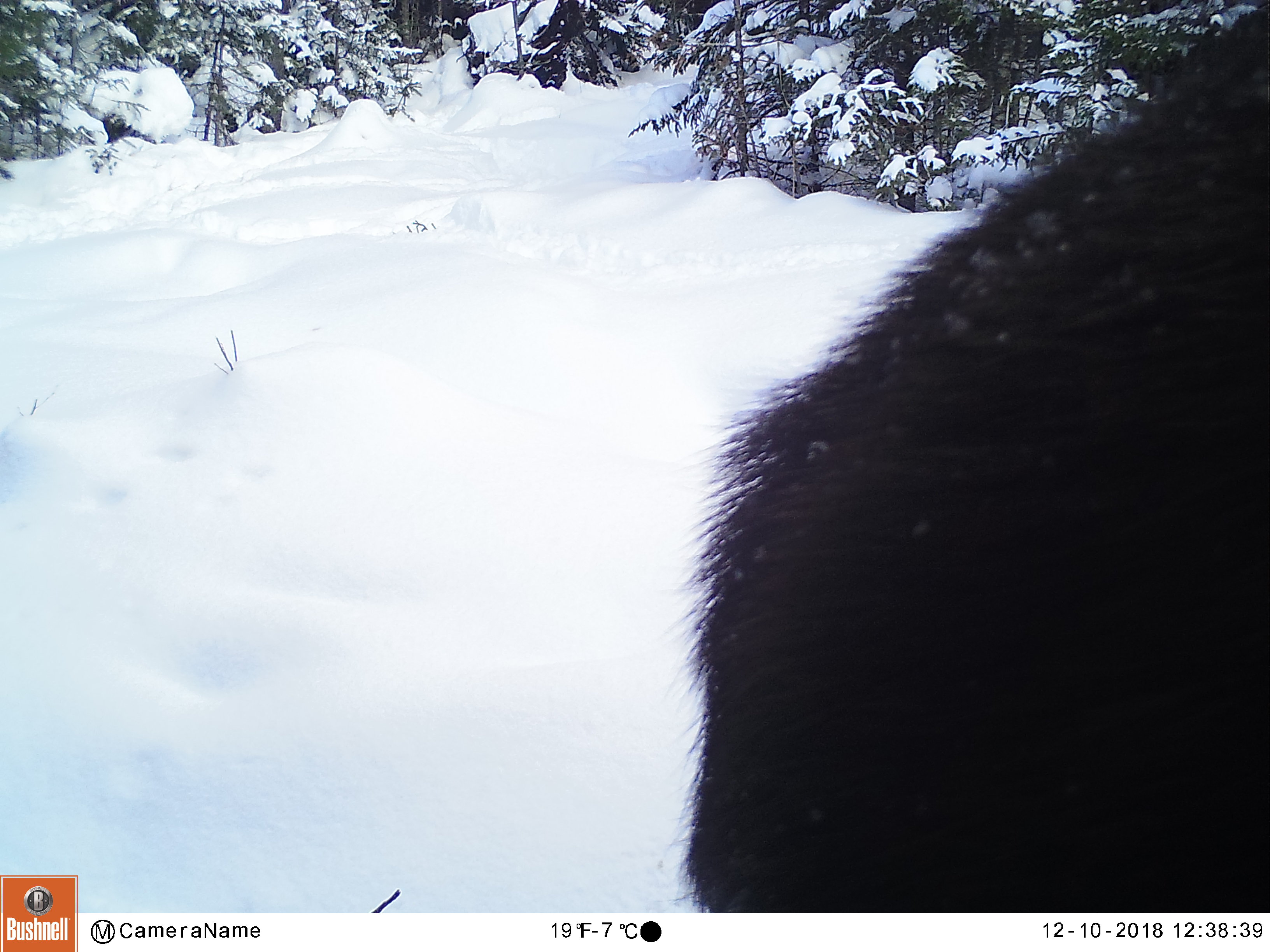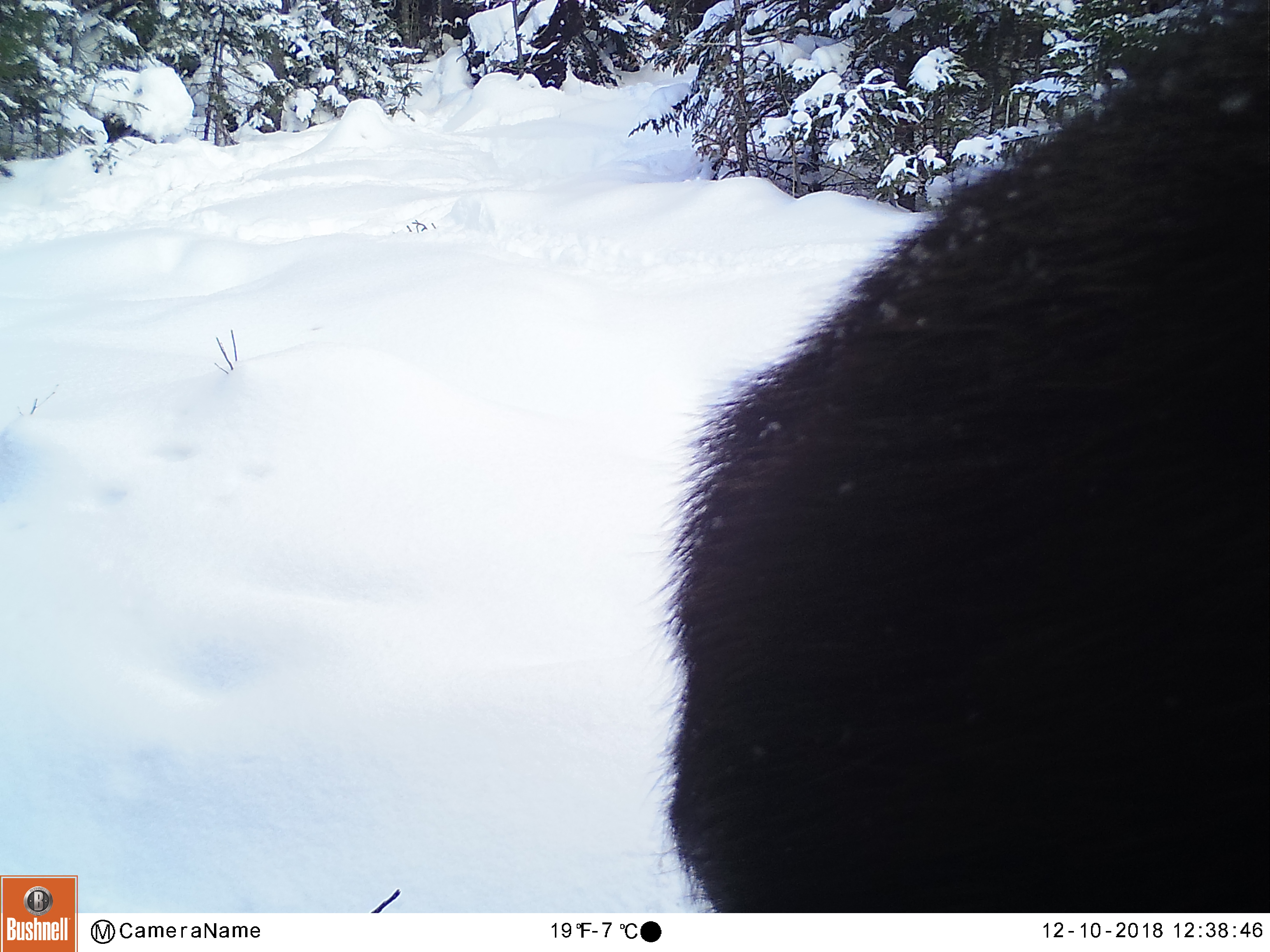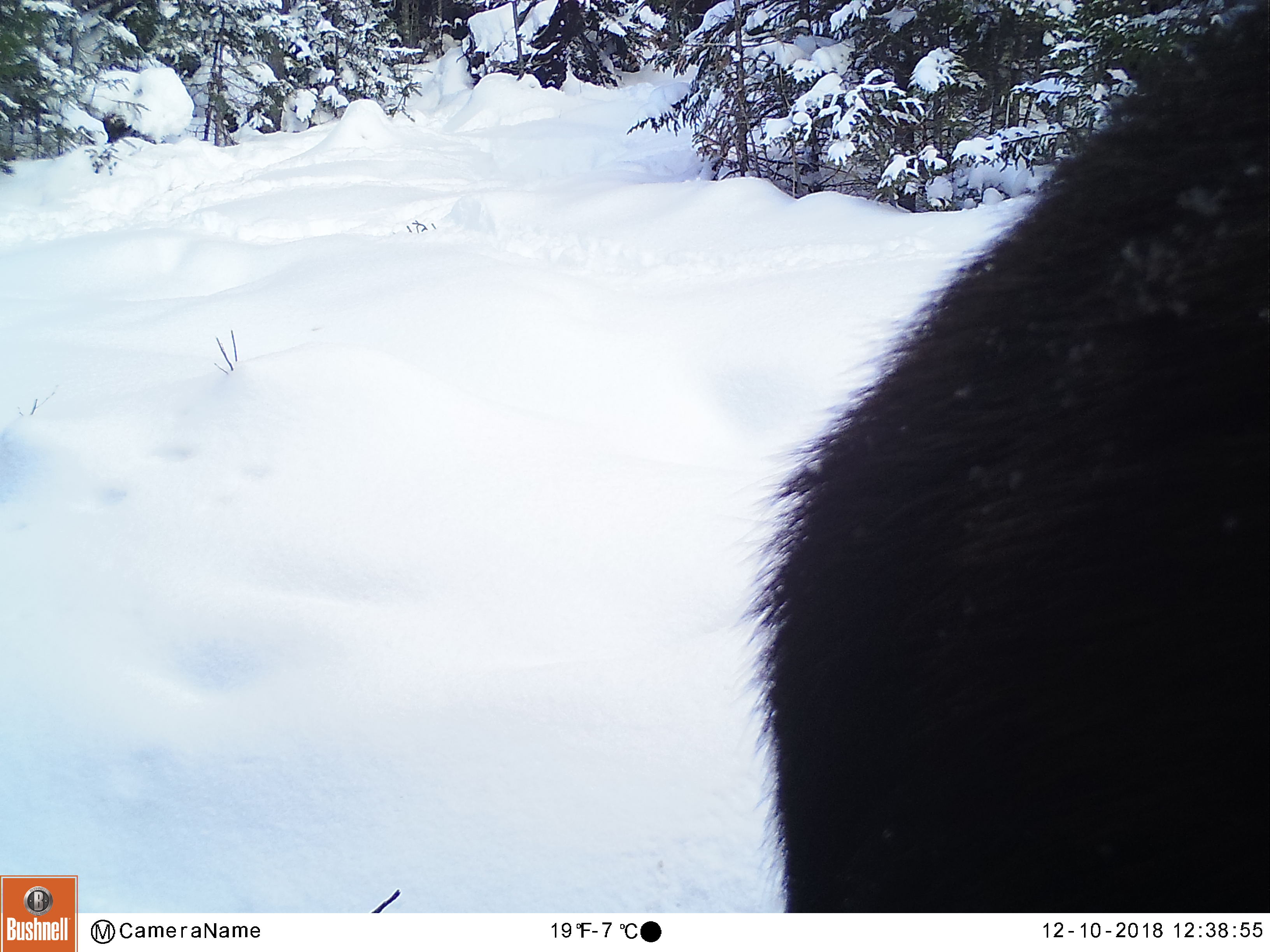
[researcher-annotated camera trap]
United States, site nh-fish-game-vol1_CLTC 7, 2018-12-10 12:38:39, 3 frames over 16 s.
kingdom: Animalia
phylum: Chordata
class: Mammalia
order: Artiodactyla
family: Cervidae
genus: Alces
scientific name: Alces alces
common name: moose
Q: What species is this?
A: Moose (Alces alces).